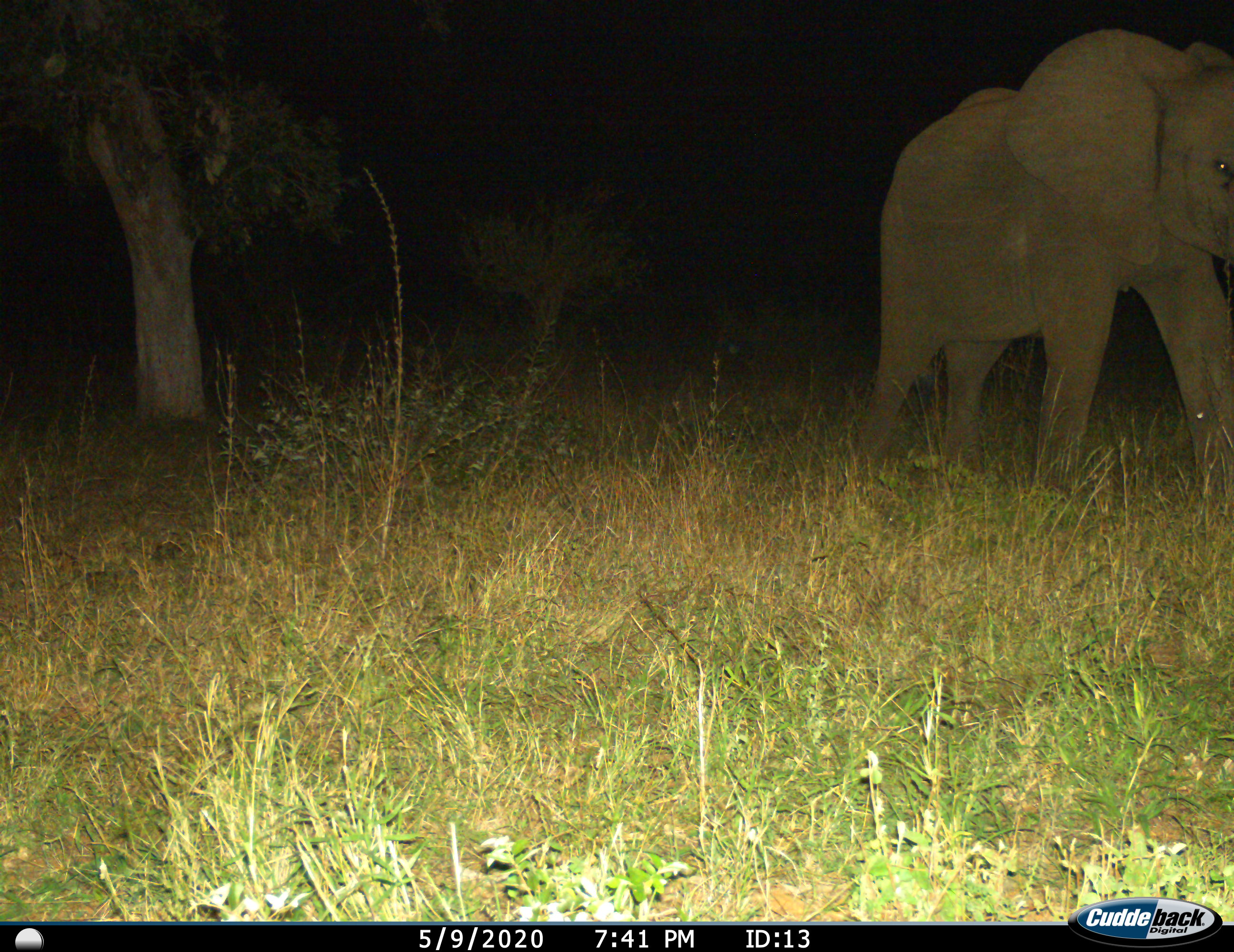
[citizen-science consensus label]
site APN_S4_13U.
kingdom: Animalia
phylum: Chordata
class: Mammalia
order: Proboscidea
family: Elephantidae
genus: Loxodonta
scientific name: Loxodonta africana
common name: african bush elephant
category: elephant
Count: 1.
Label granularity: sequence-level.